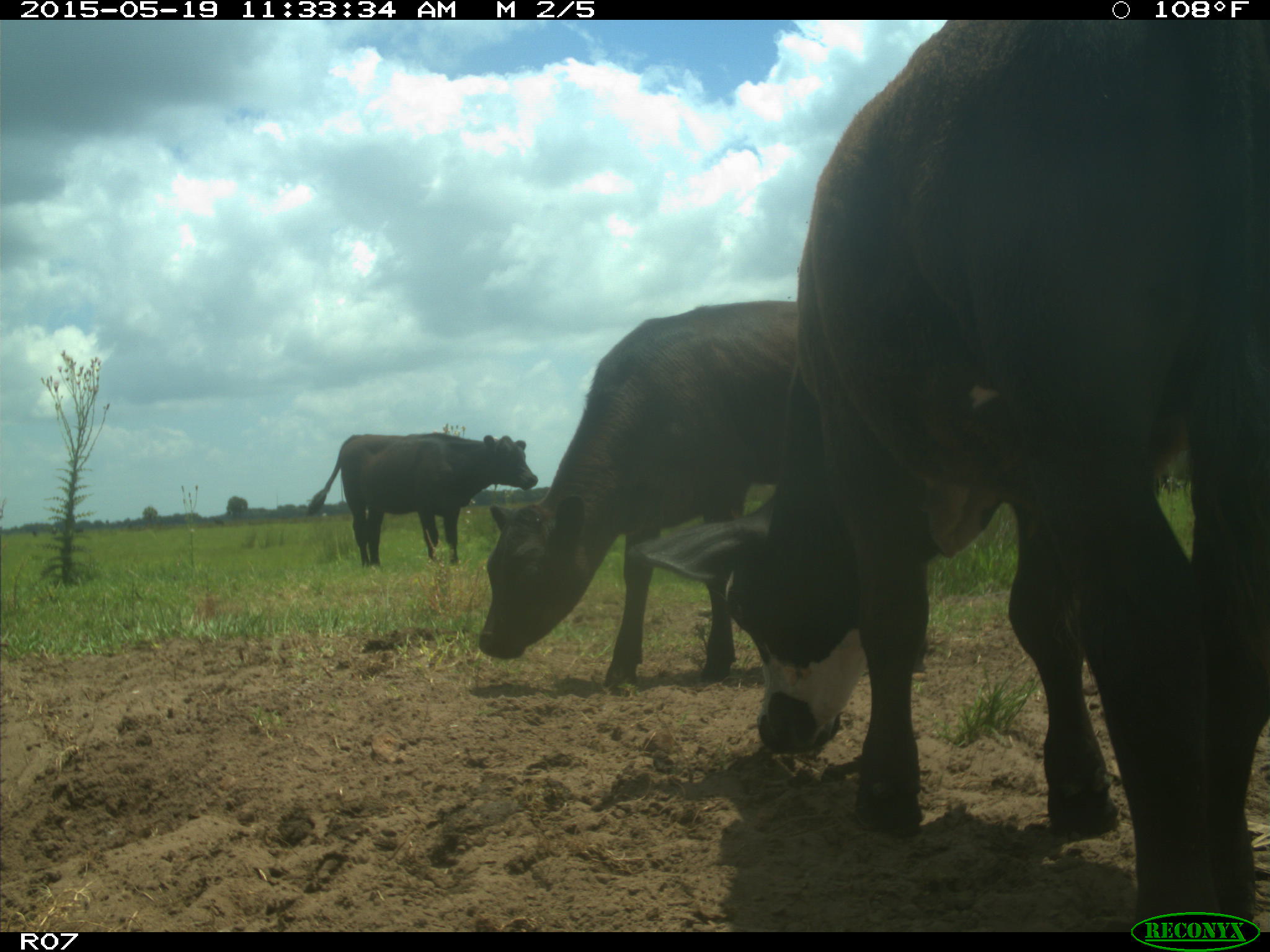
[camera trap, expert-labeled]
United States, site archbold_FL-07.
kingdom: Animalia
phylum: Chordata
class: Mammalia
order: Artiodactyla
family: Bovidae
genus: Bos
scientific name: Bos taurus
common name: domestic cow